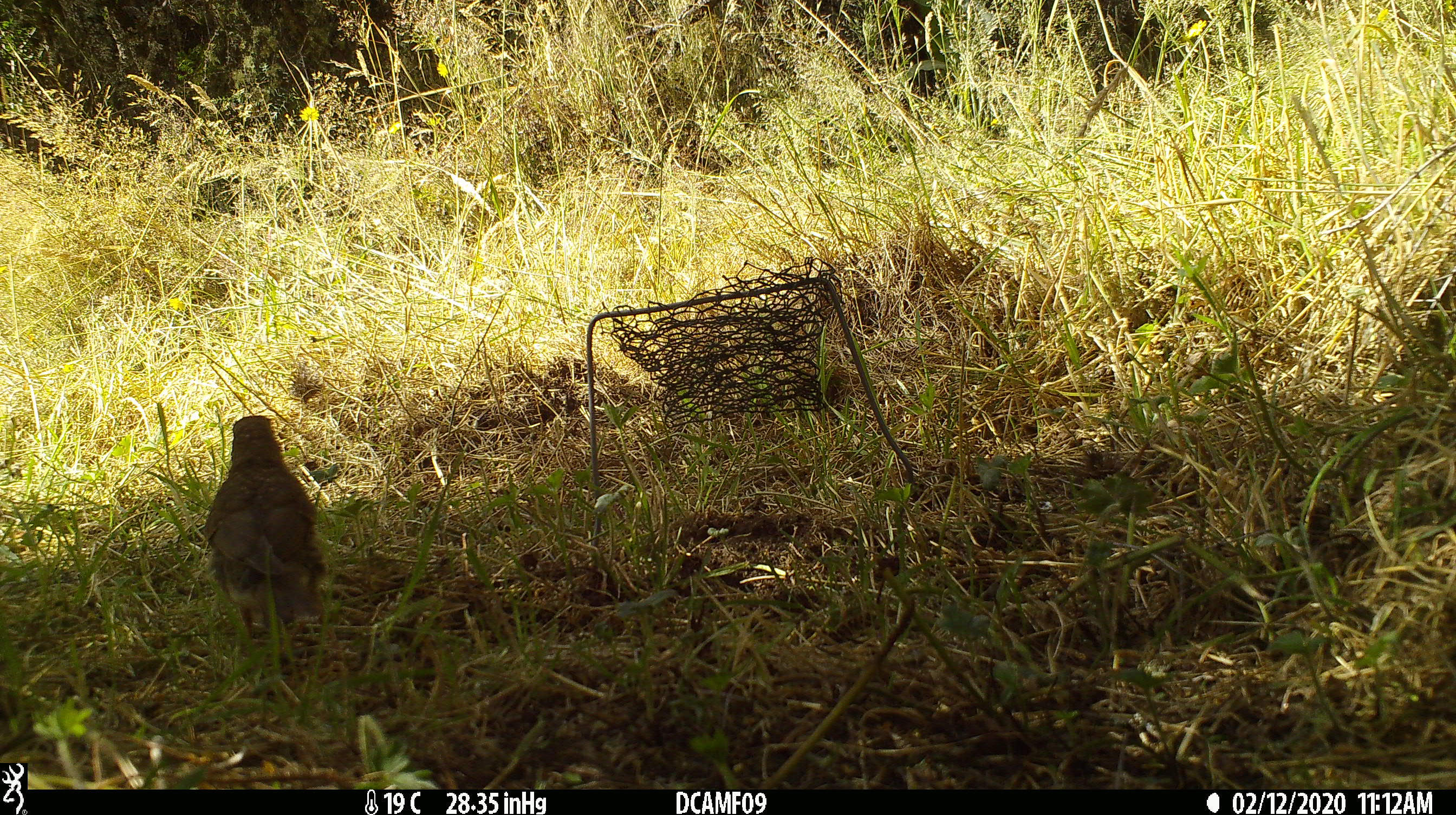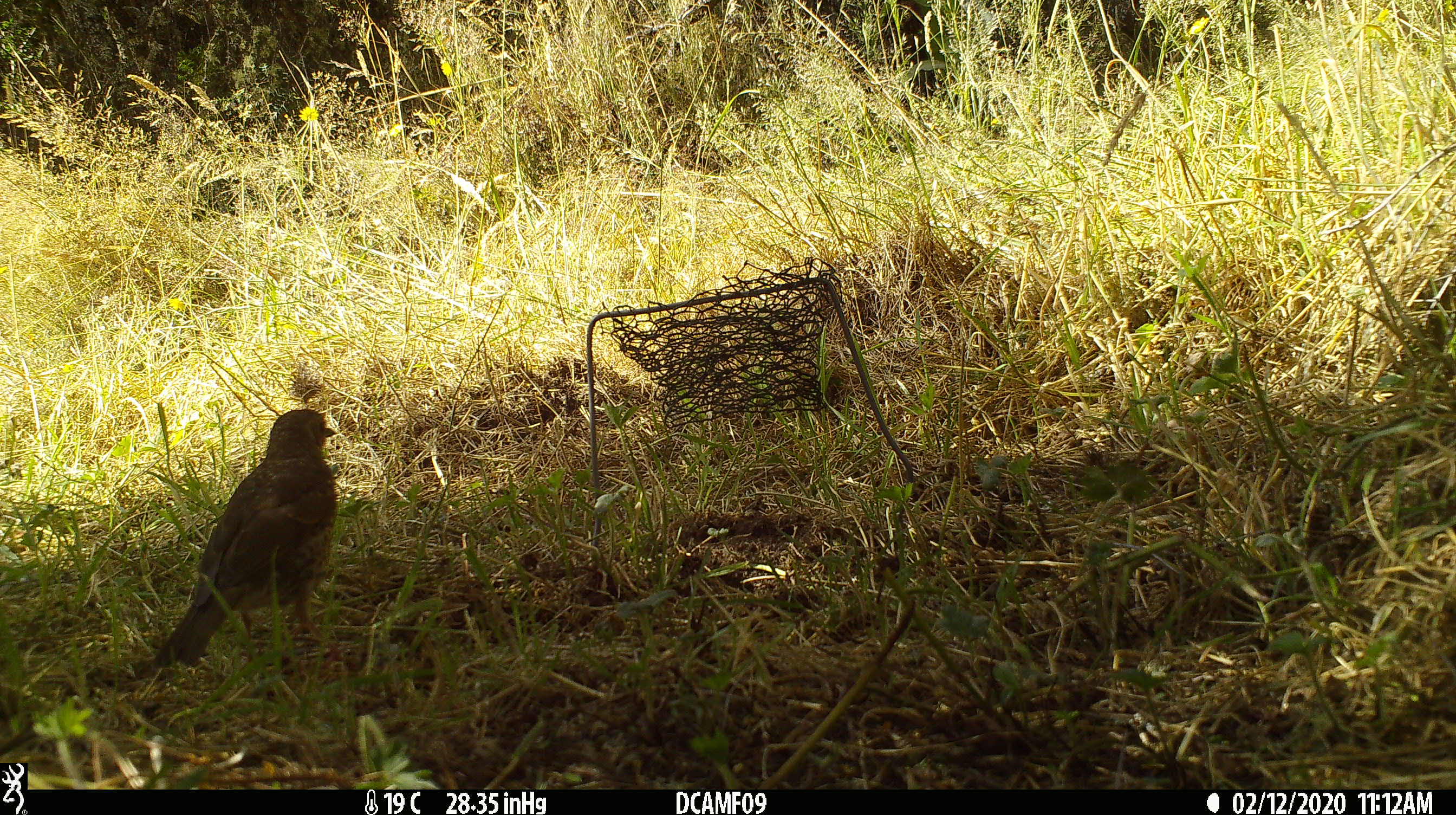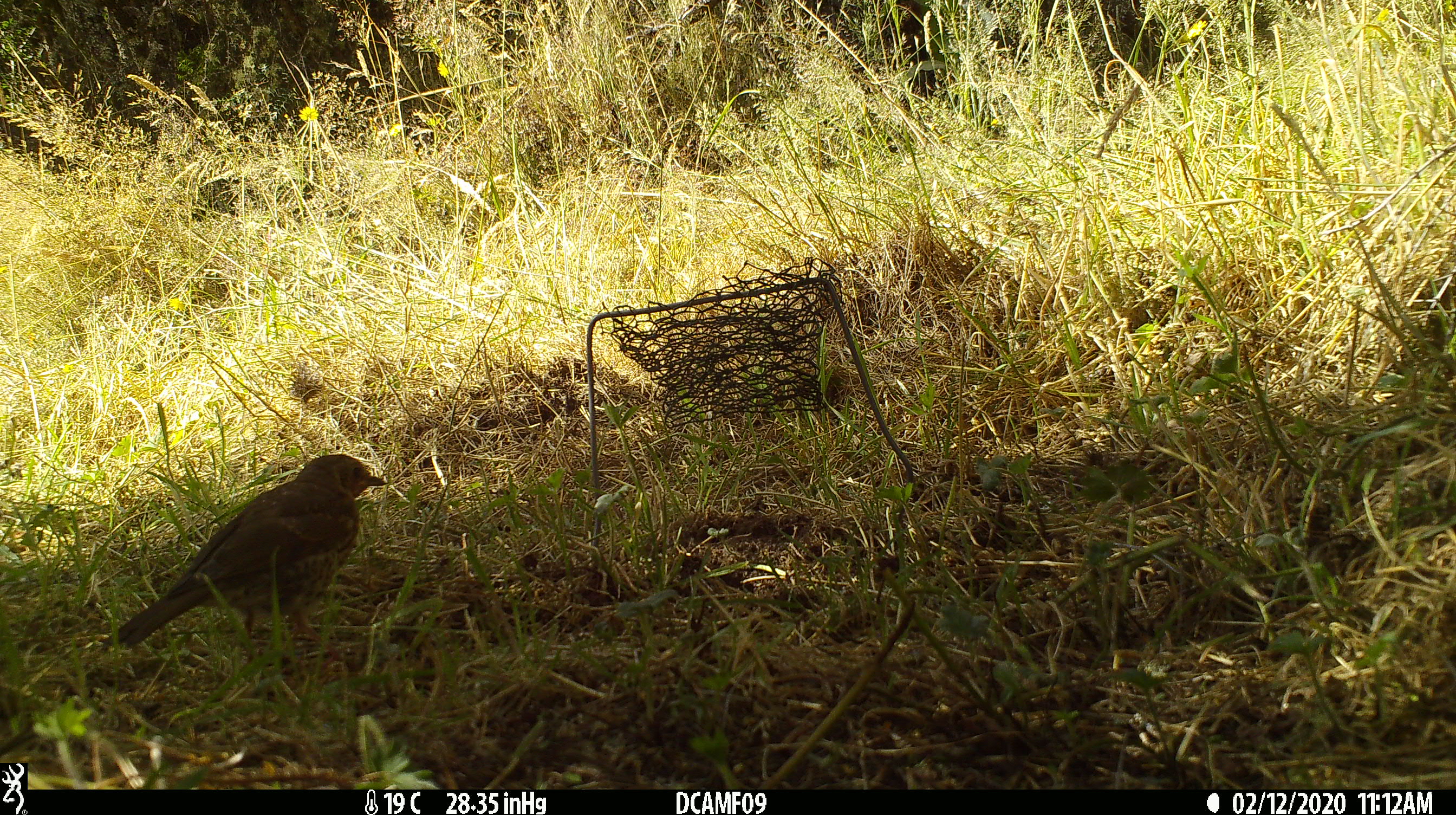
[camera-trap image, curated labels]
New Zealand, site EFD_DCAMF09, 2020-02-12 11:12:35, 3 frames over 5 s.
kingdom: Animalia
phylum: Chordata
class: Aves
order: Passeriformes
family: Turdidae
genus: Turdus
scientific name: Turdus philomelos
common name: song thrush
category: thrush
Thrush (song thrush) (Turdus philomelos).